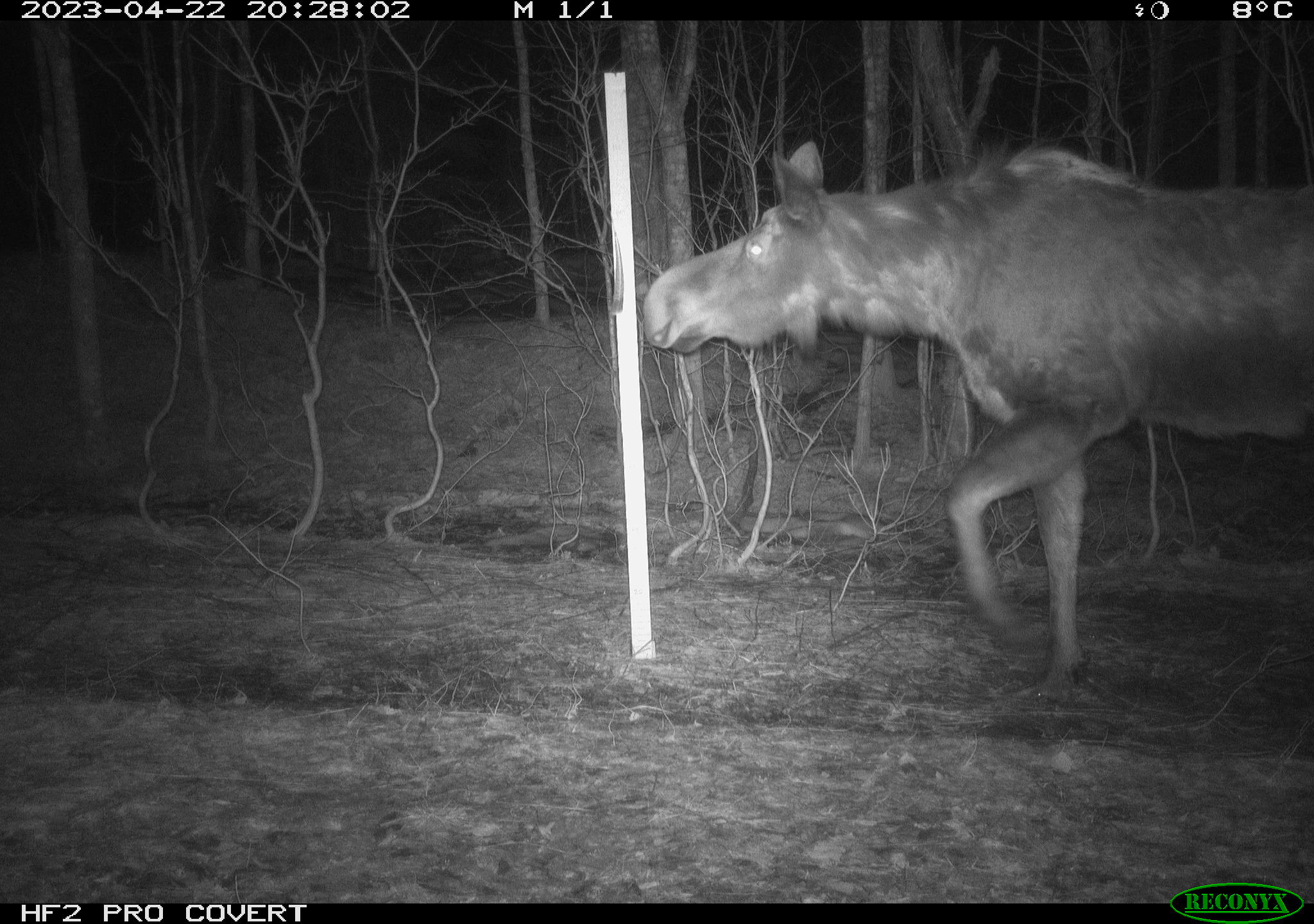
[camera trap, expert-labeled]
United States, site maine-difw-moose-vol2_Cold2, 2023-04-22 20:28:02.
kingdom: Animalia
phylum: Chordata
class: Mammalia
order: Artiodactyla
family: Cervidae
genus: Alces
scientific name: Alces alces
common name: moose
Moose (Alces alces).